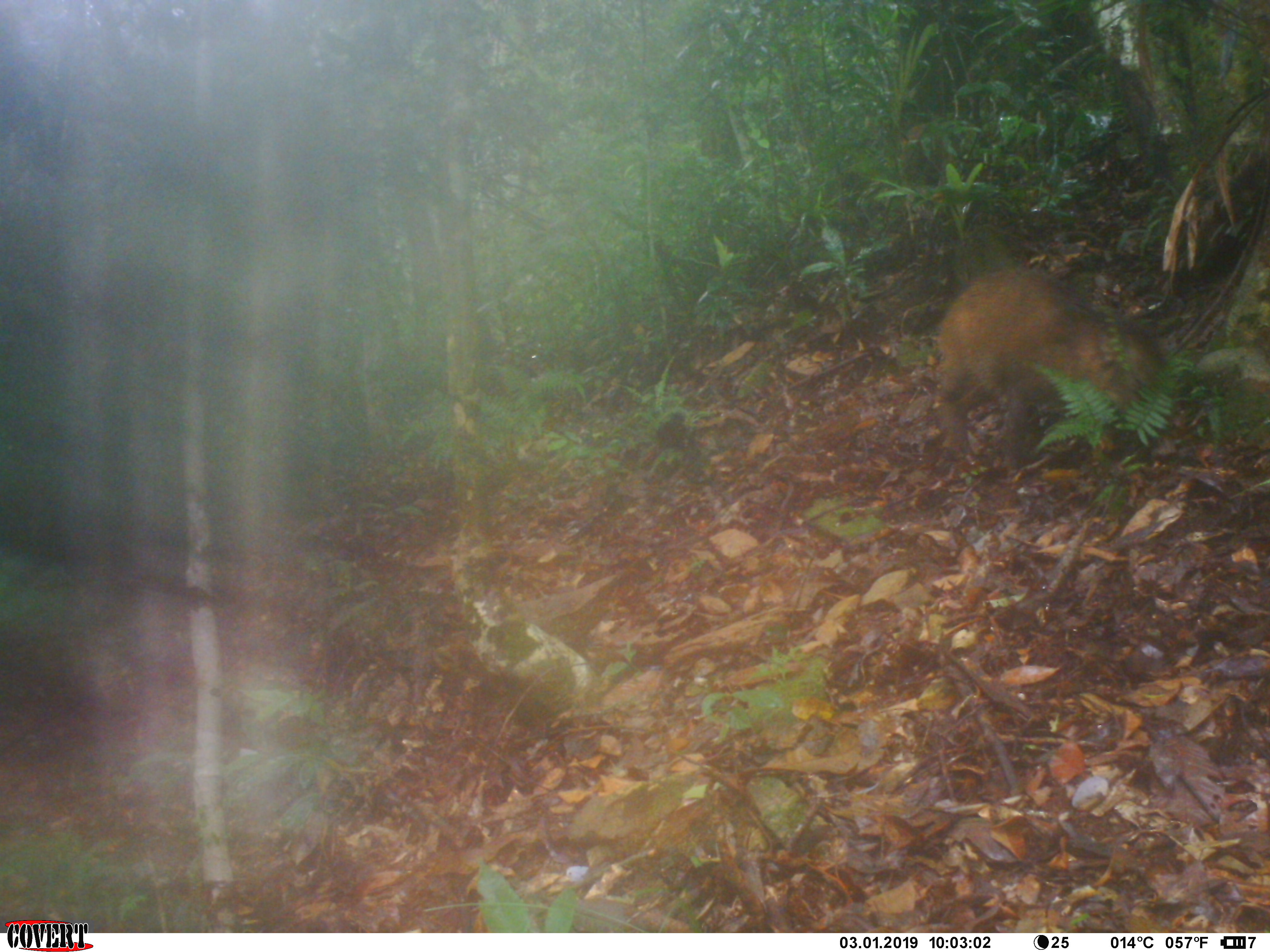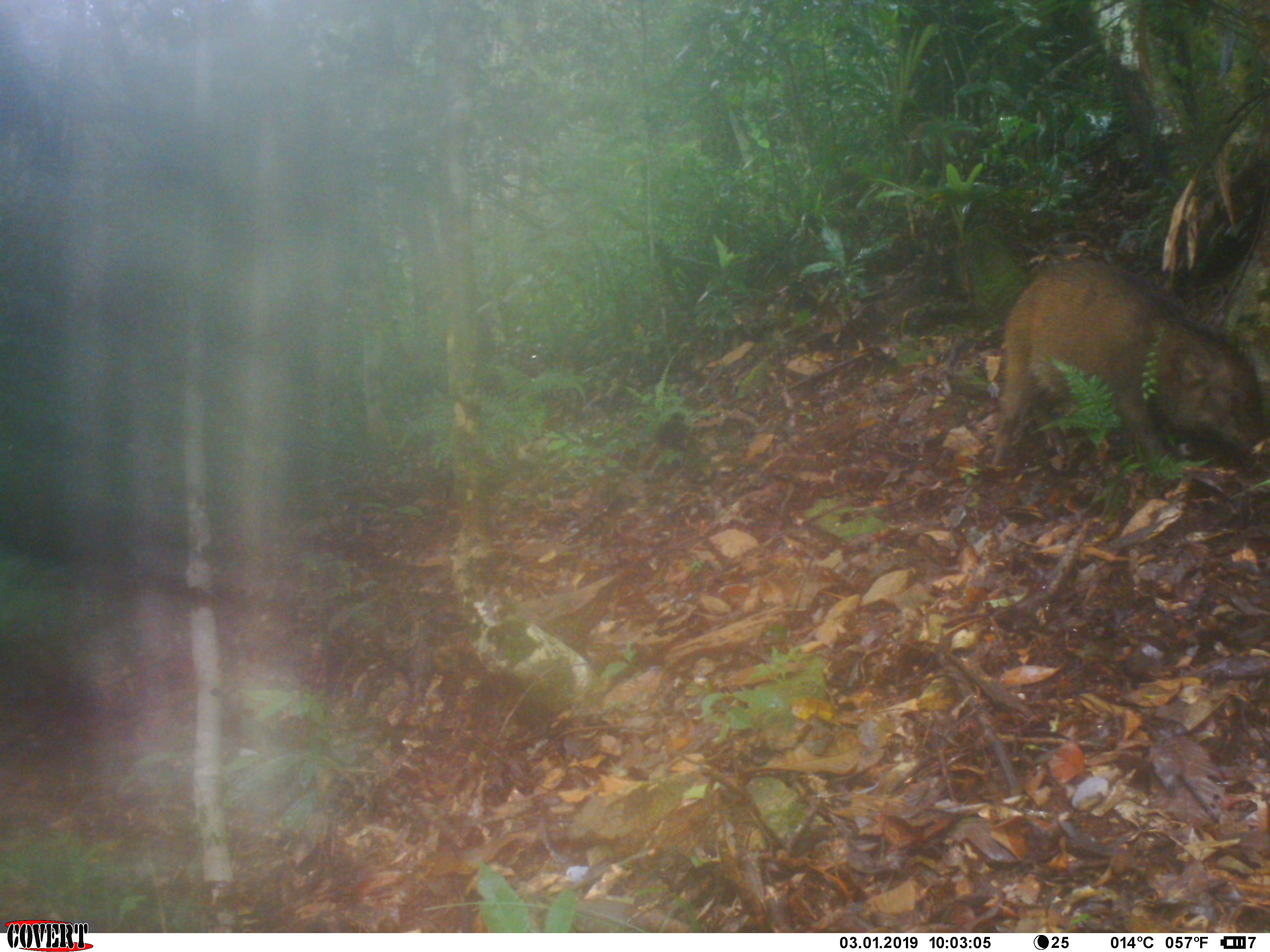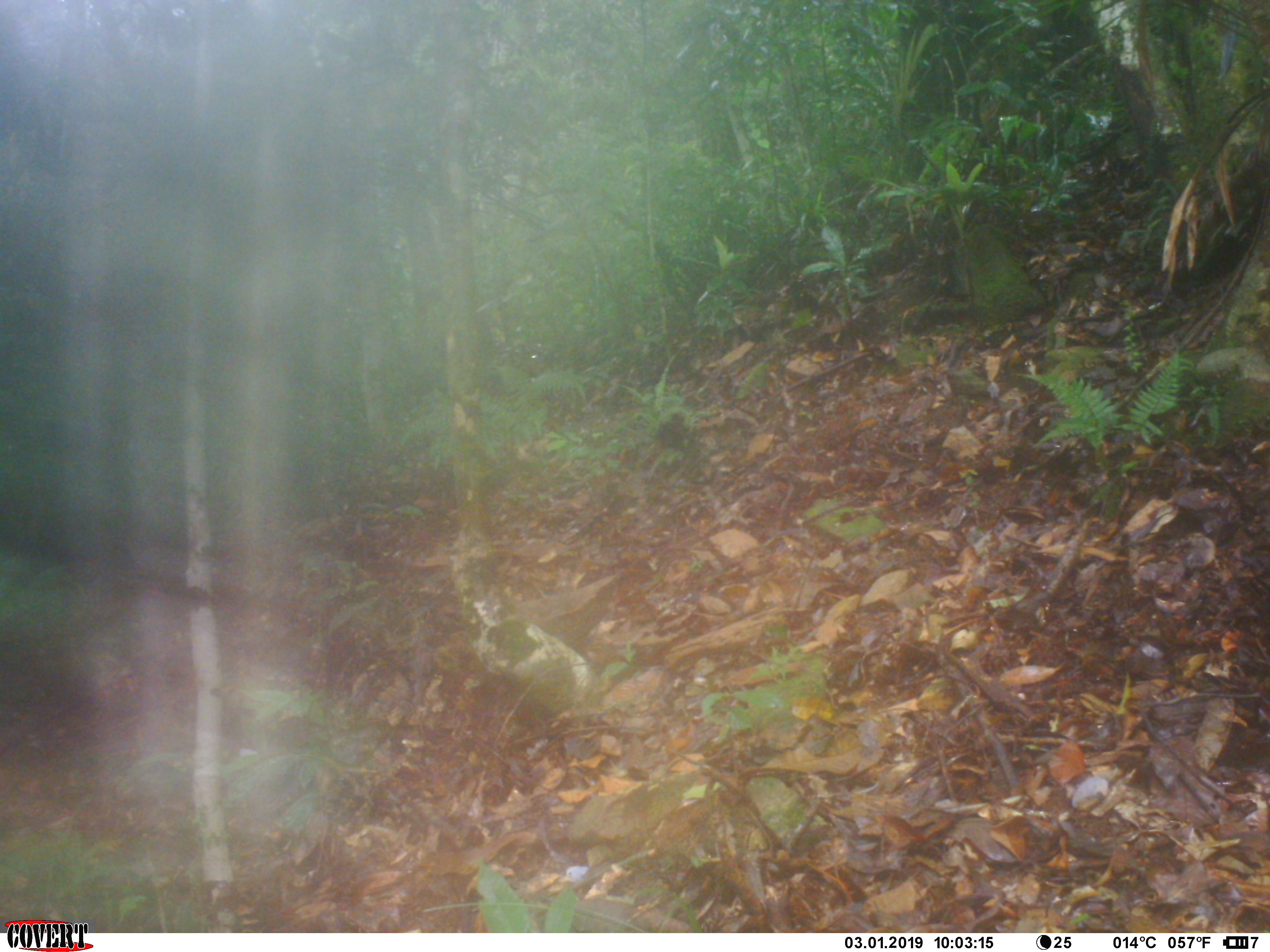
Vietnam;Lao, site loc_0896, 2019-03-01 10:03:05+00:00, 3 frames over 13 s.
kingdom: Animalia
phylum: Chordata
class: Mammalia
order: Artiodactyla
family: Suidae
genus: Sus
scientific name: Sus scrofa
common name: eurasian wild pig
Eurasian wild pig (Sus scrofa). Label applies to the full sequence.